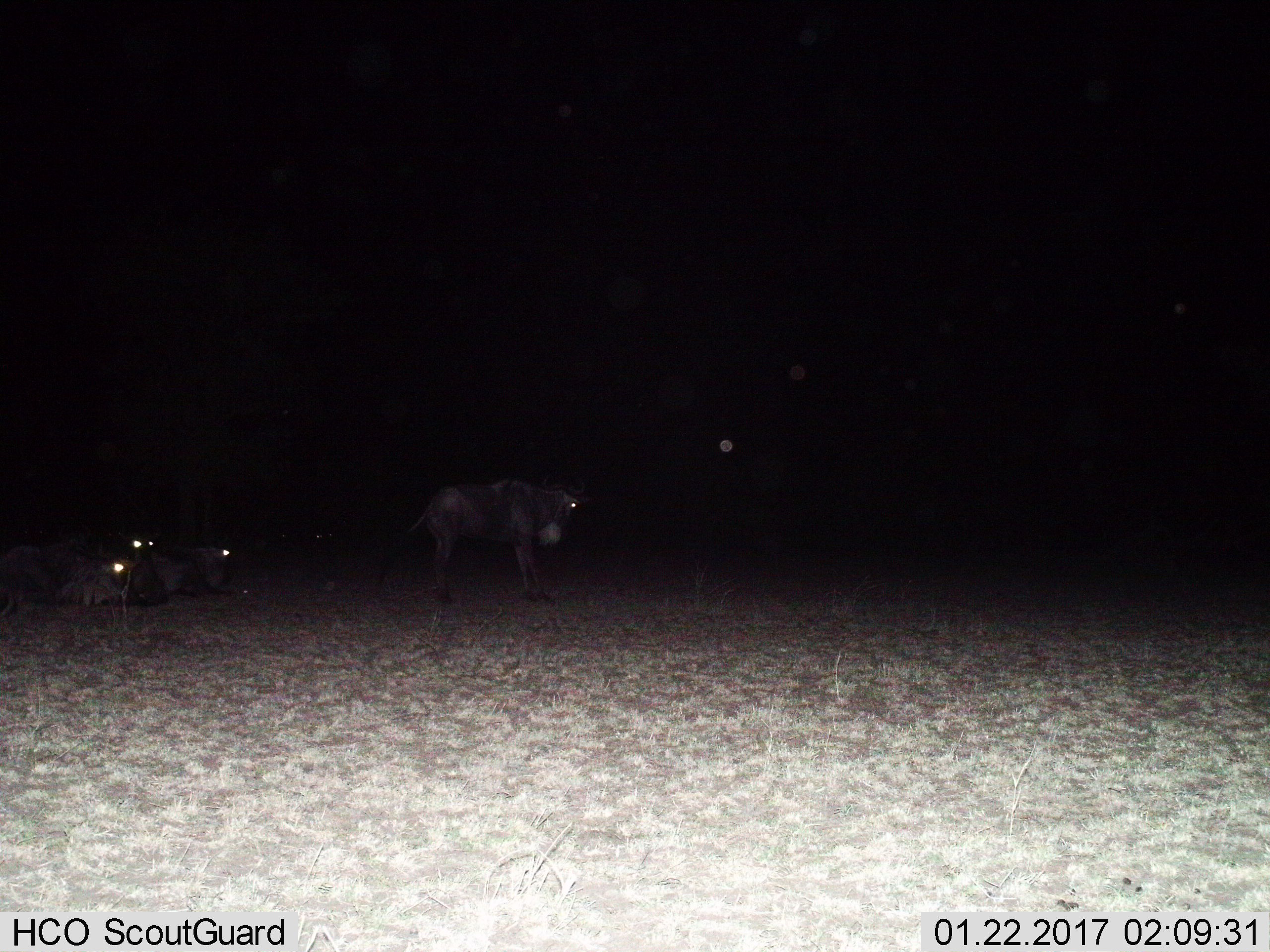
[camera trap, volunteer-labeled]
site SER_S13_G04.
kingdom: Animalia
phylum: Chordata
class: Mammalia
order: Artiodactyla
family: Bovidae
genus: Connochaetes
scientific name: Connochaetes taurinus taurinus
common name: blue wildebeest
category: wildebeestblue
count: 4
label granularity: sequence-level